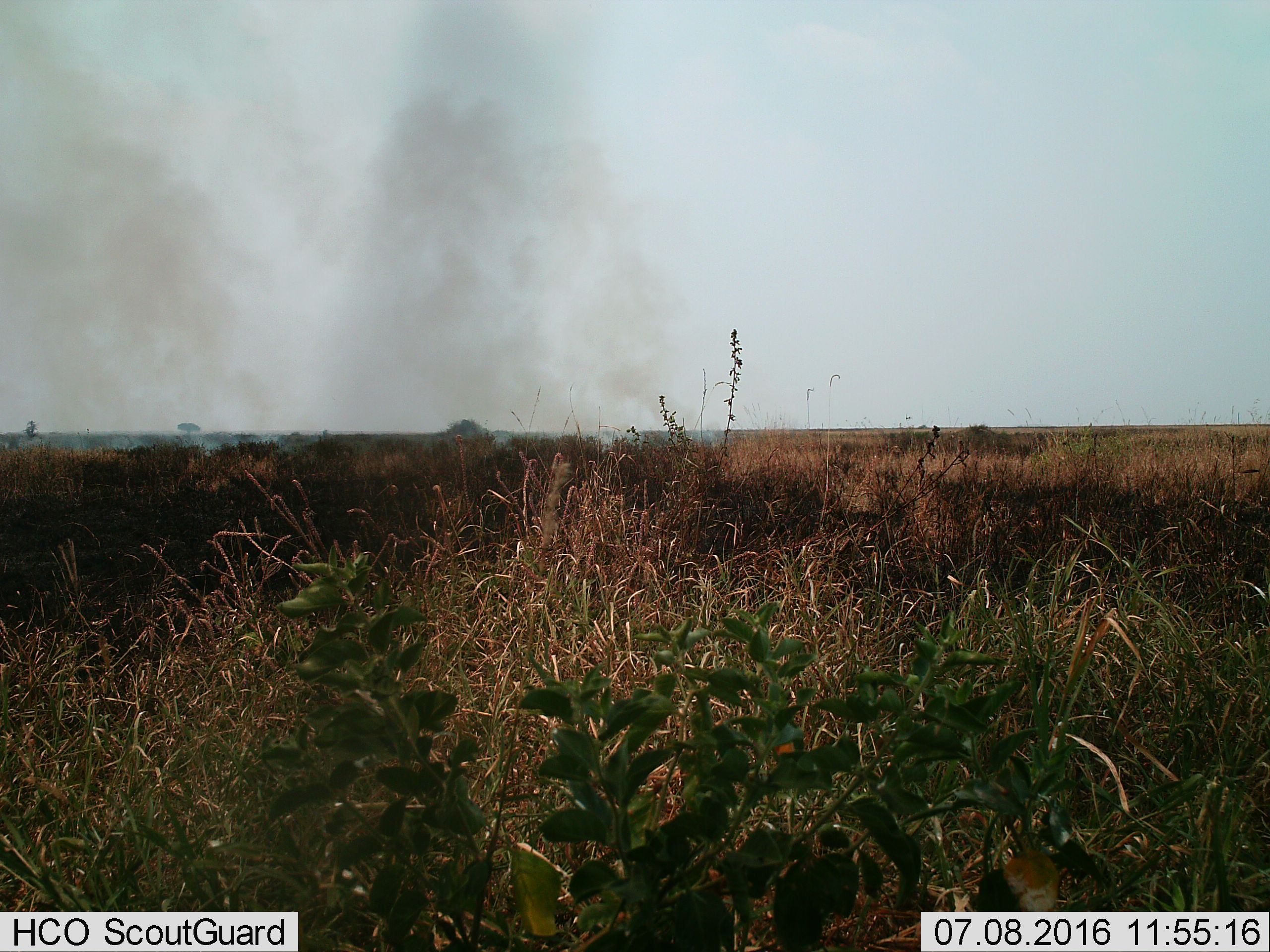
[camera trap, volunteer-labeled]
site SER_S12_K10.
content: unidentified animal